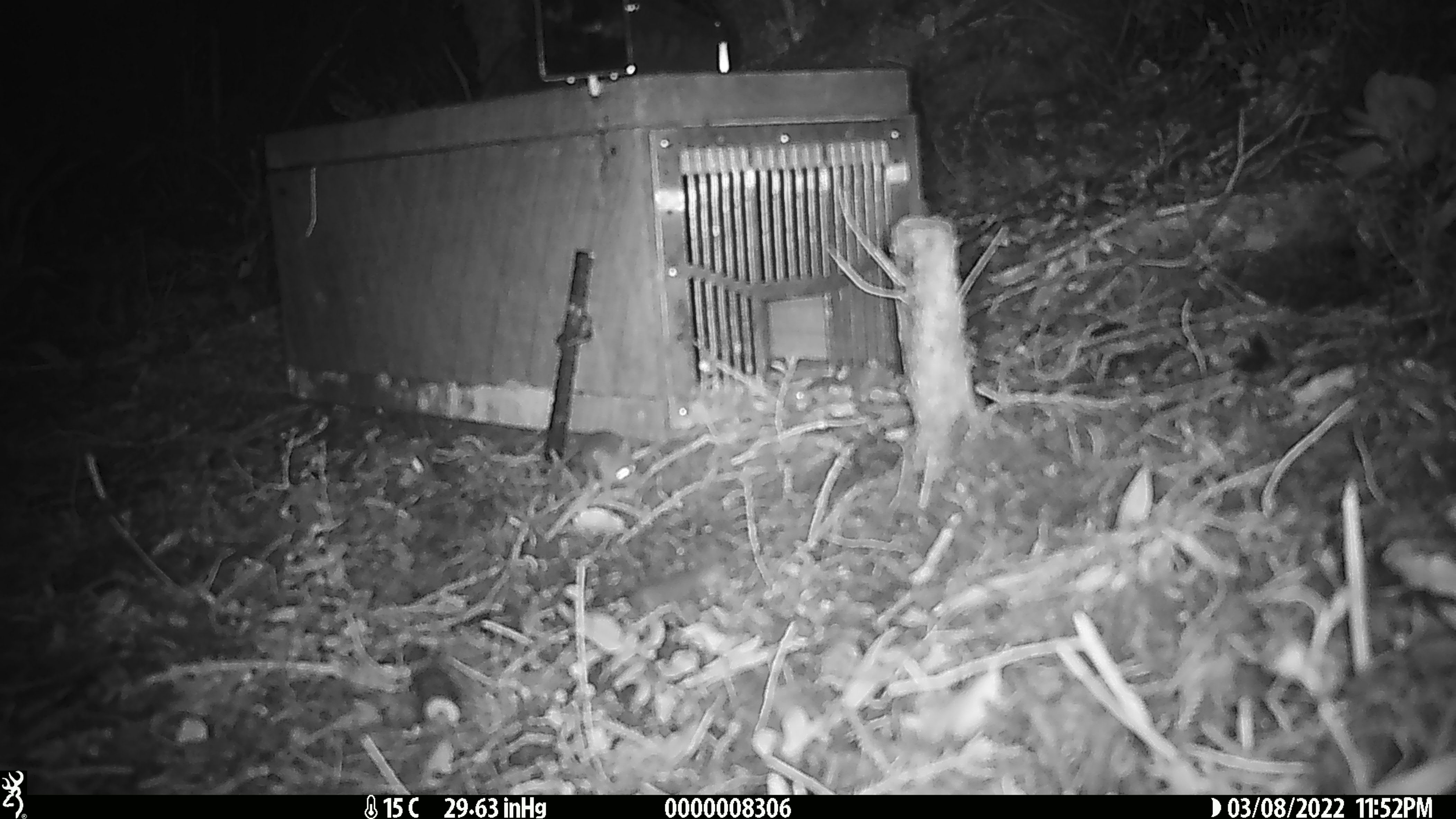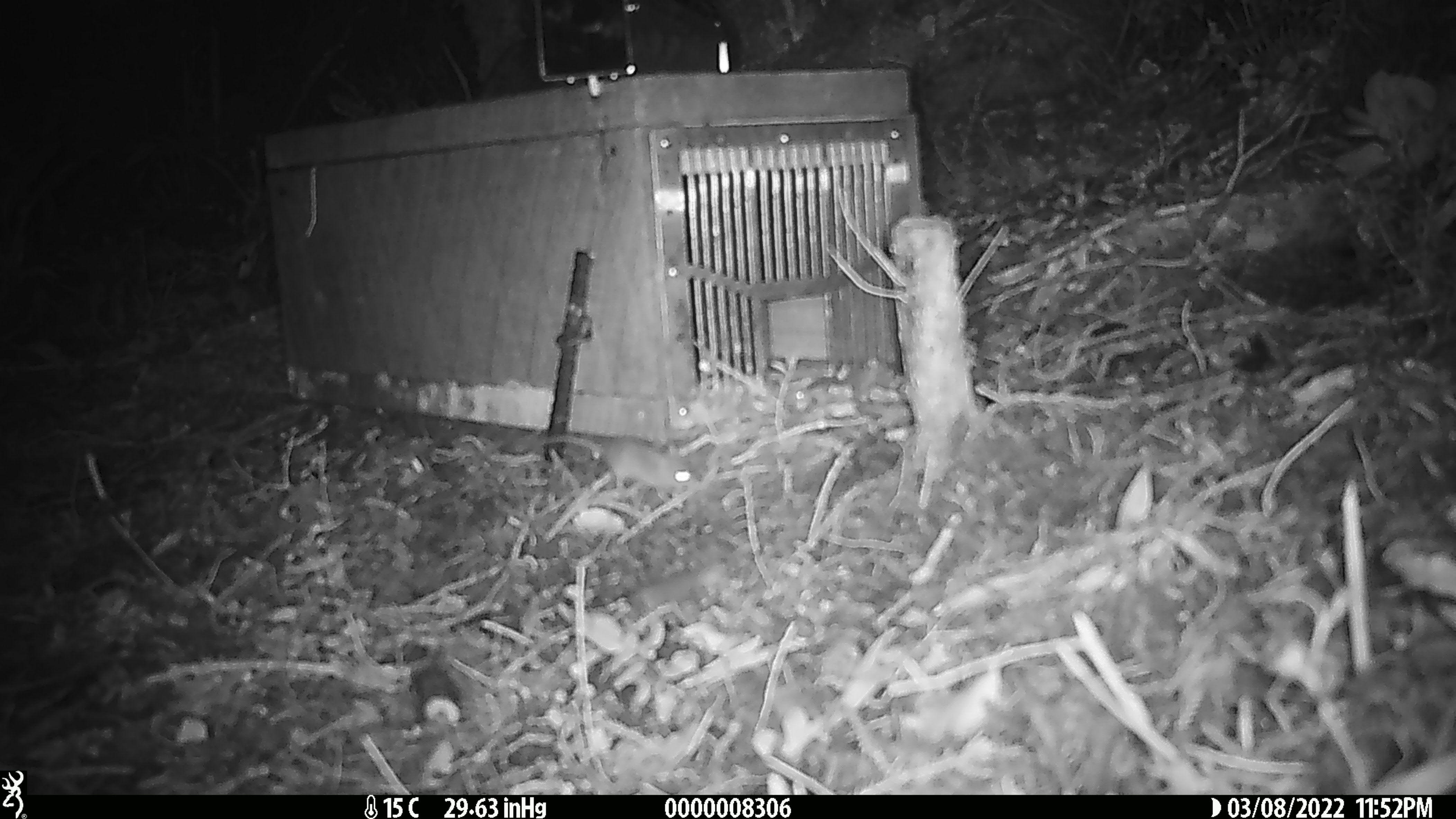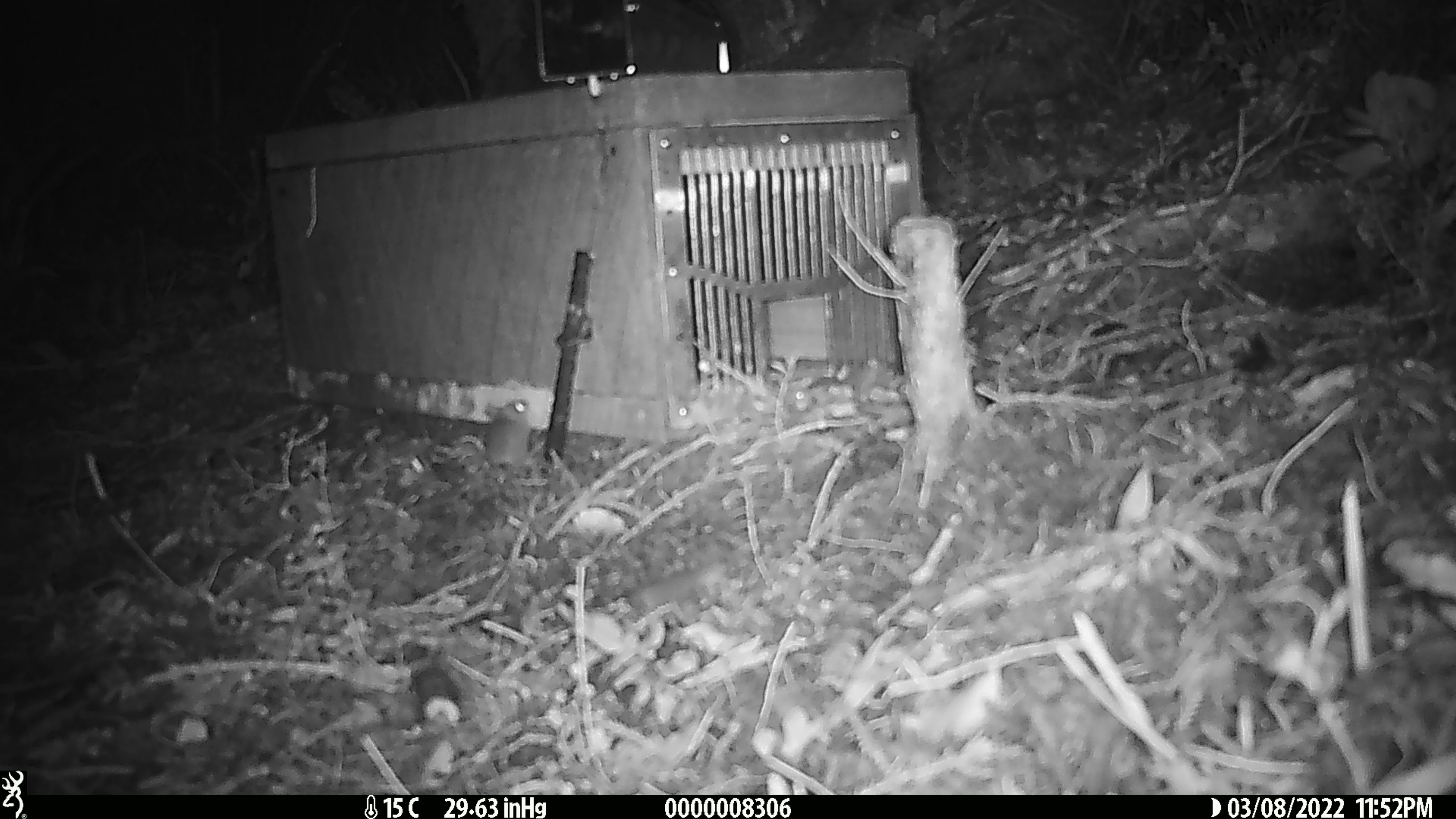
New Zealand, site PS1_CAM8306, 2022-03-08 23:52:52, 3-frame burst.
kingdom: Animalia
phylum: Chordata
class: Mammalia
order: Rodentia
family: Muridae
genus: Mus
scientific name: Mus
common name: mouse